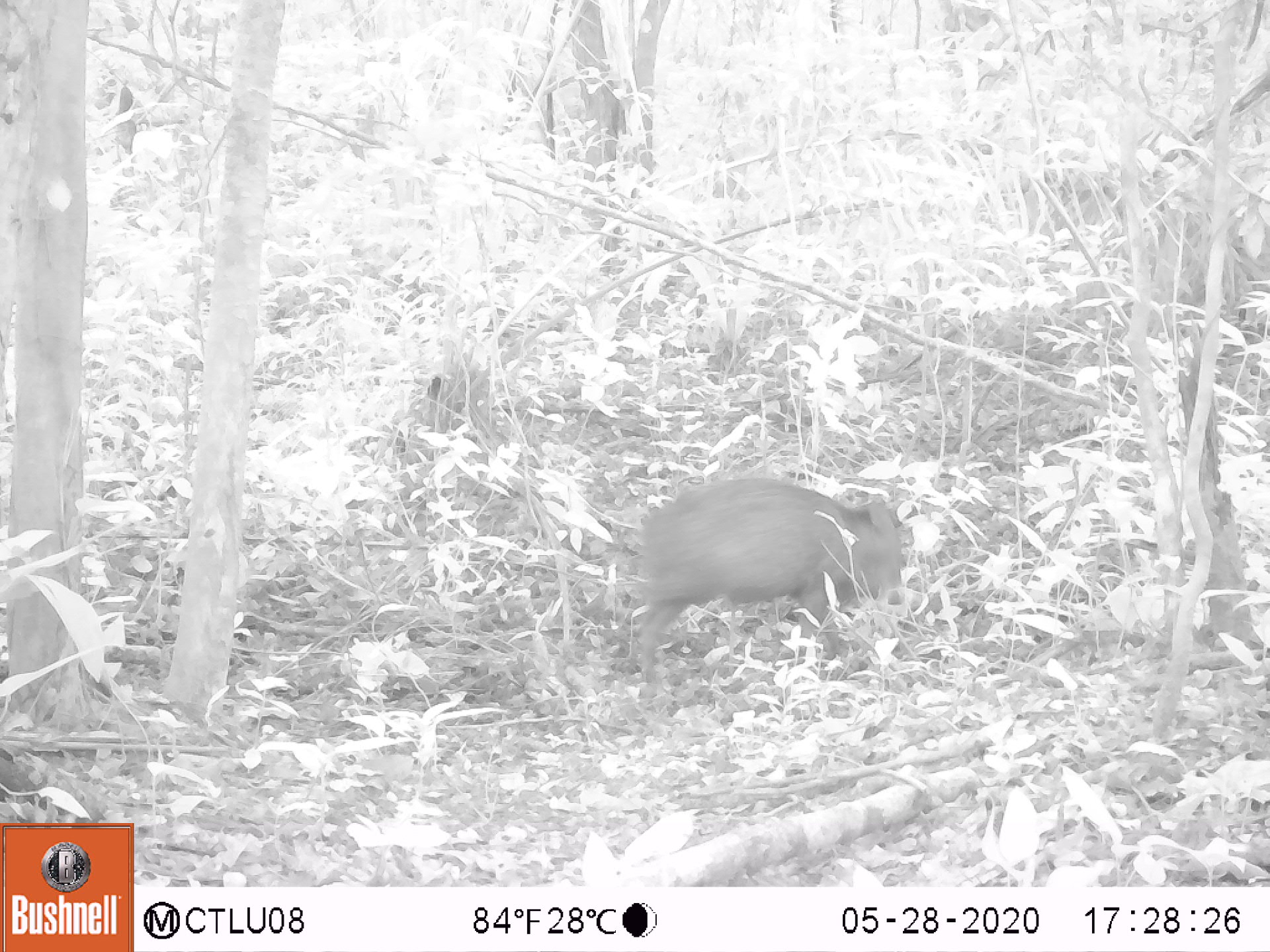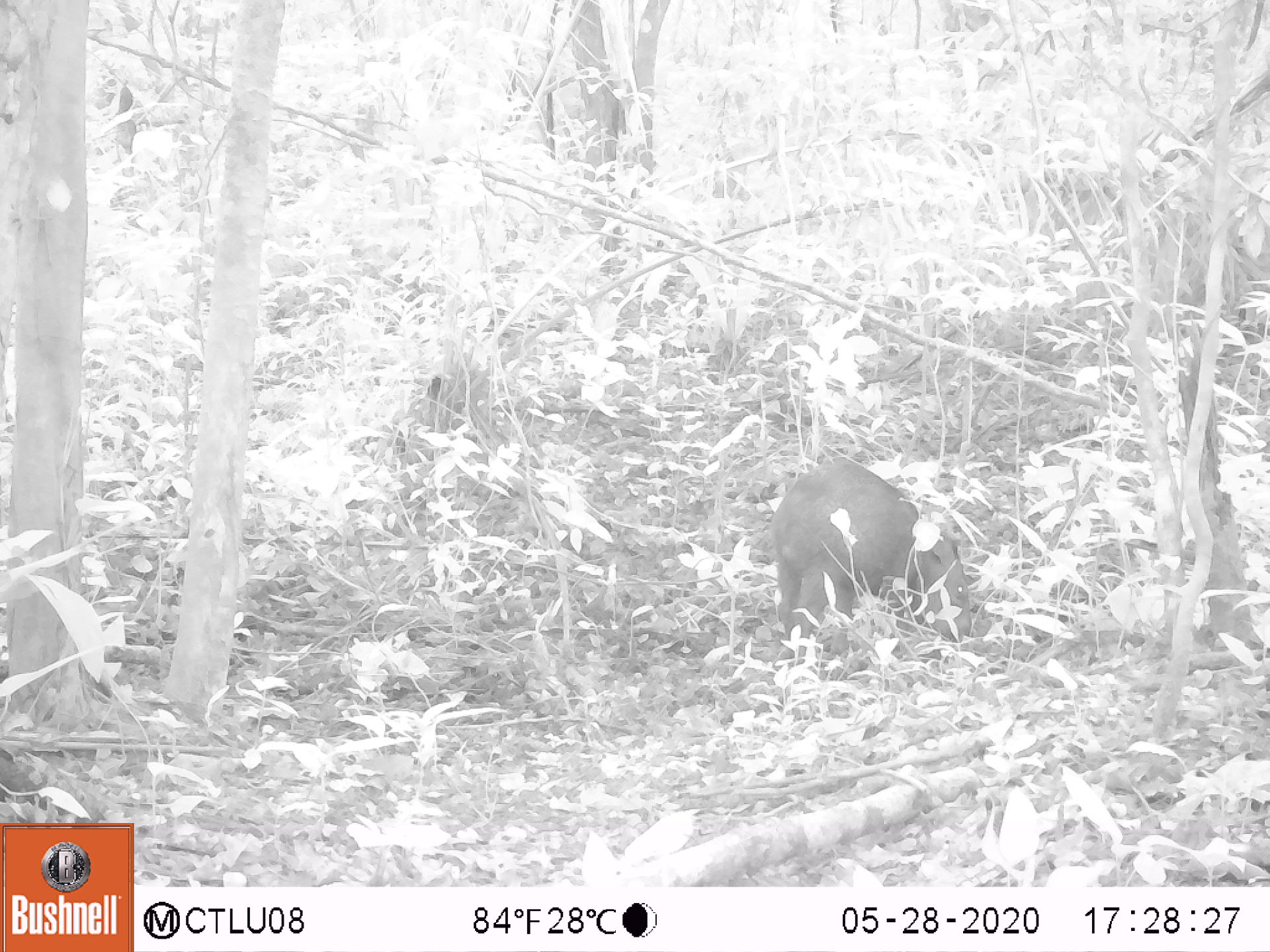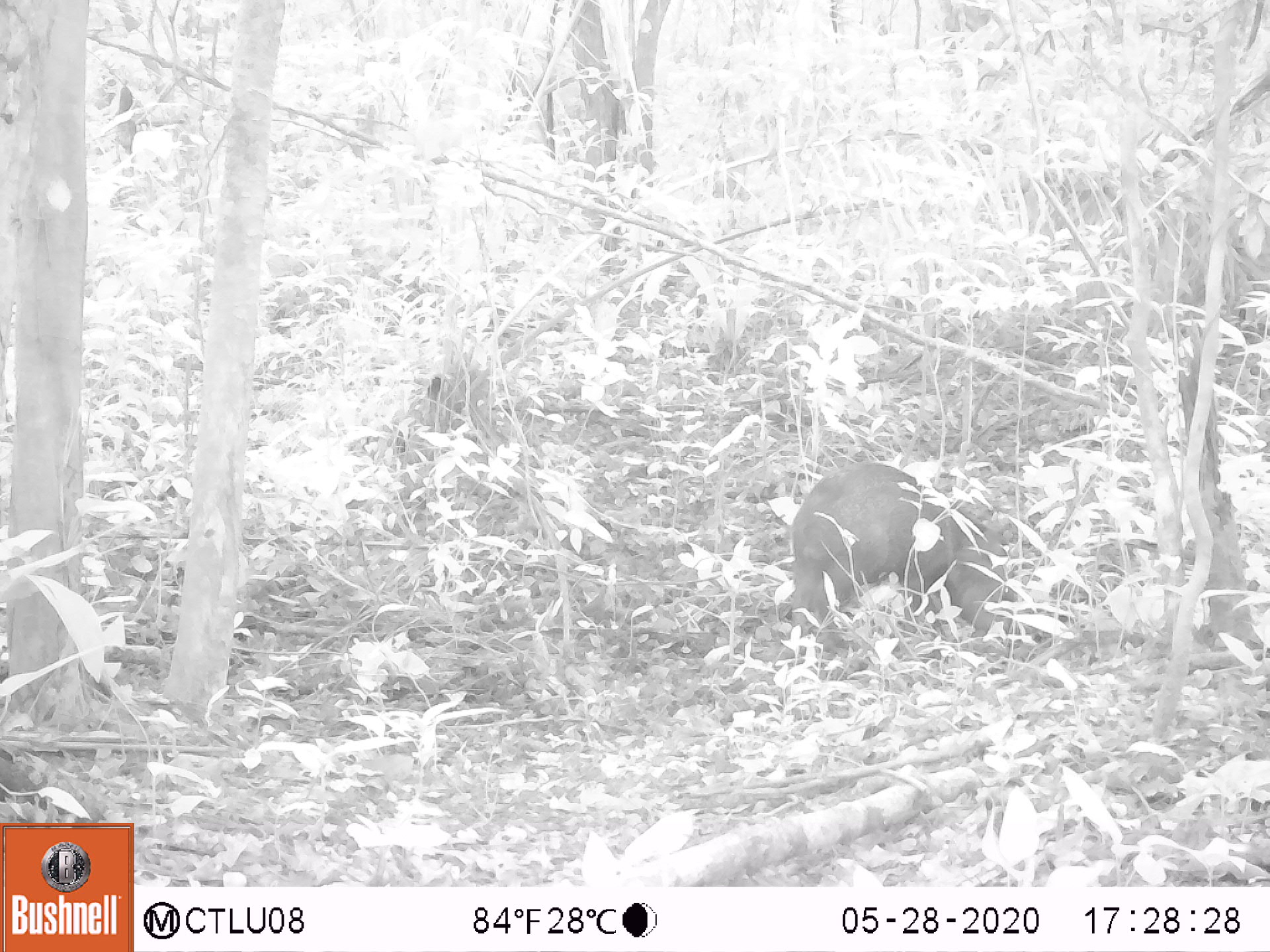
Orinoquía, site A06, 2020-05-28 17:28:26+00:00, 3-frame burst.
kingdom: Animalia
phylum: Chordata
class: Mammalia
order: Artiodactyla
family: Tayassuidae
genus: Pecari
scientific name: Pecari tajacu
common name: collared peccary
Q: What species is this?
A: Collared peccary (Pecari tajacu).